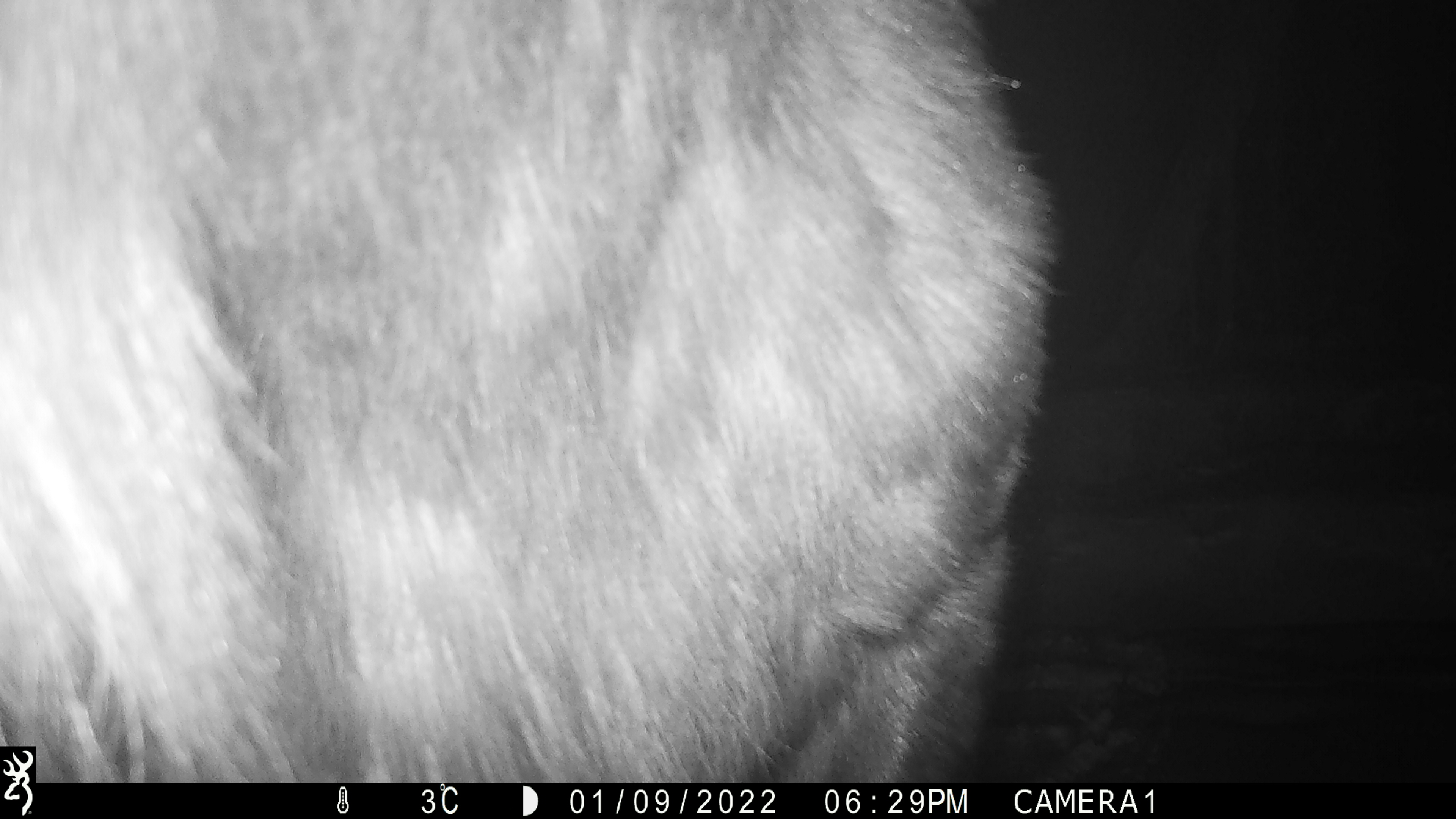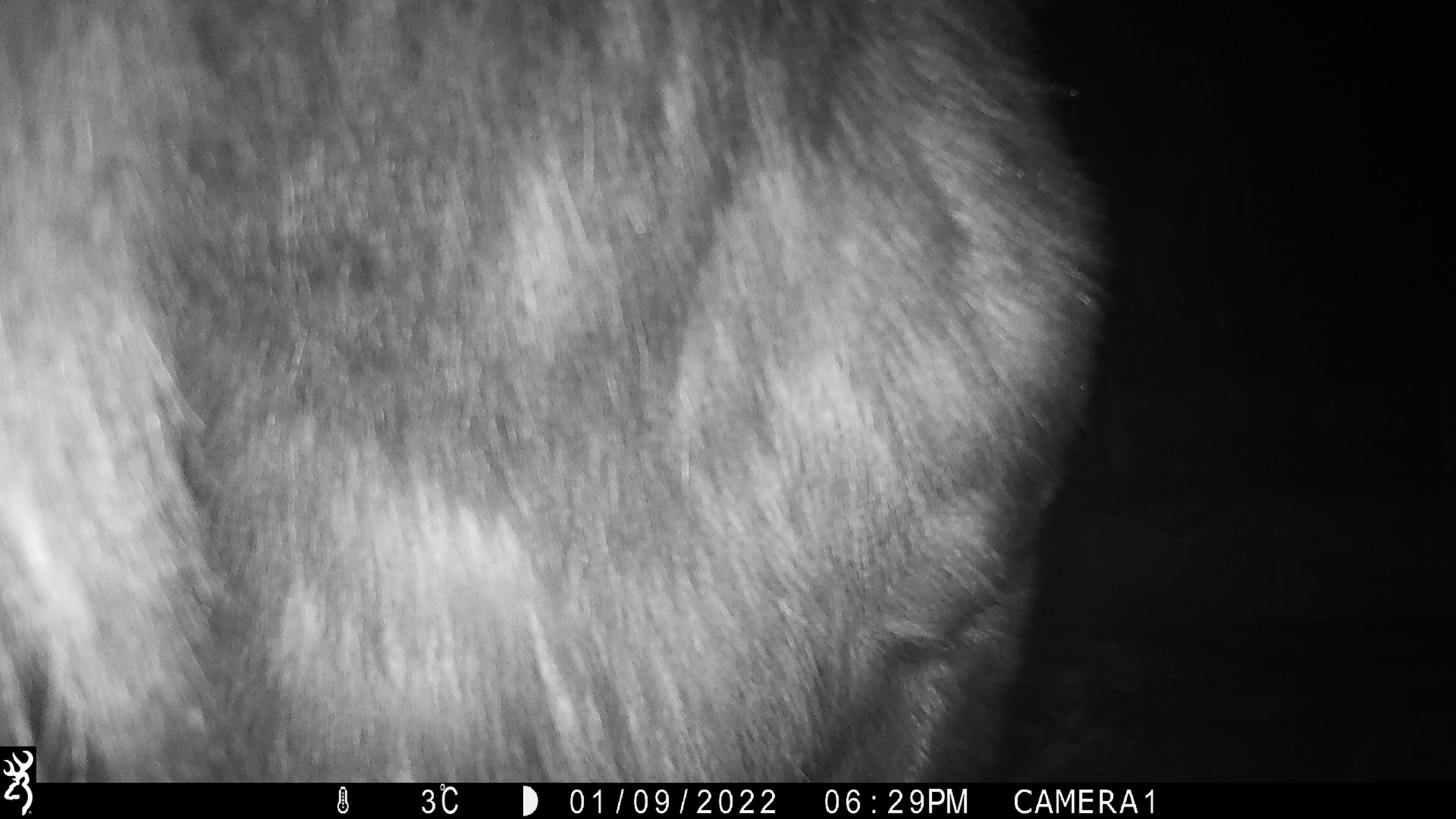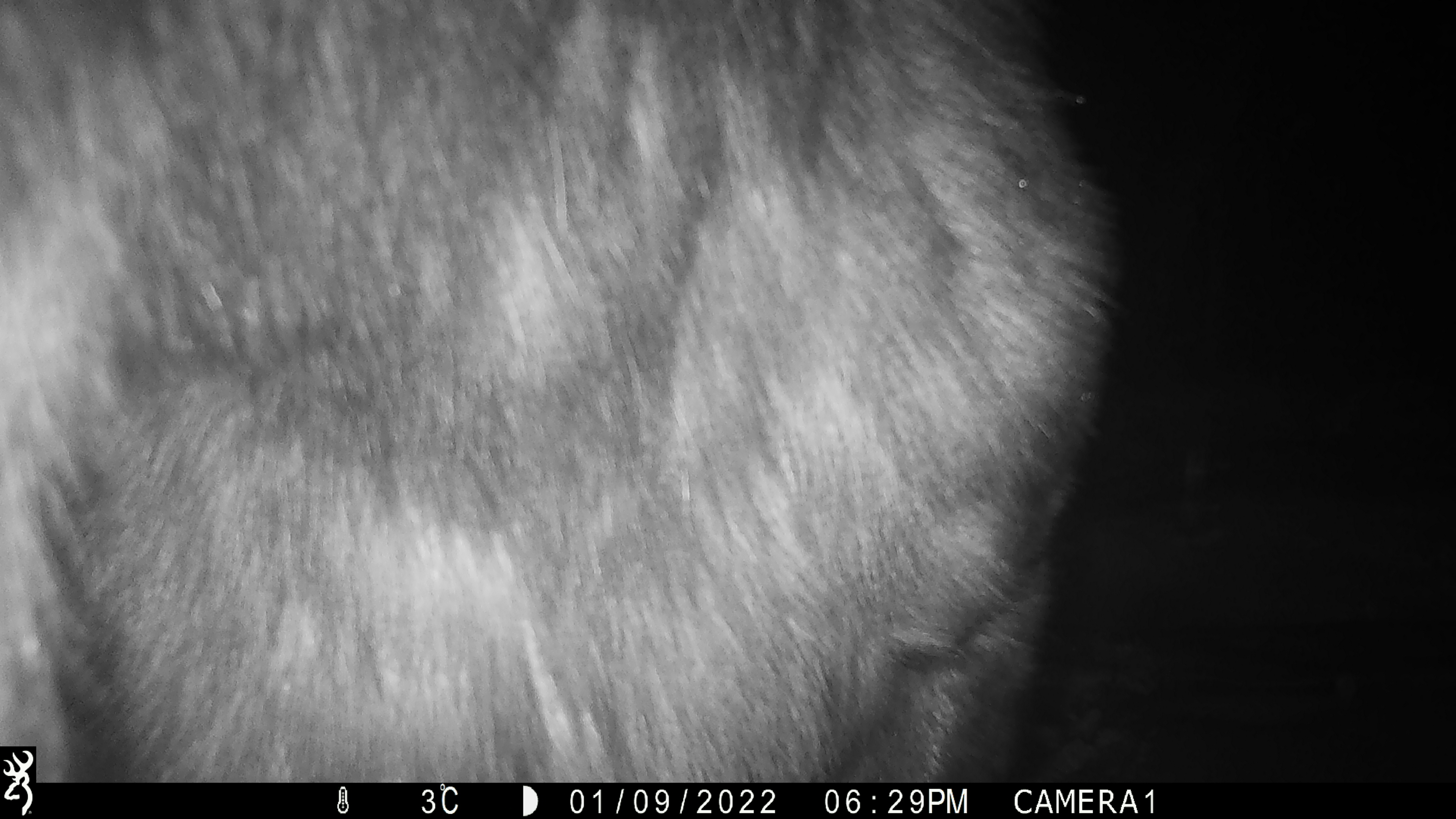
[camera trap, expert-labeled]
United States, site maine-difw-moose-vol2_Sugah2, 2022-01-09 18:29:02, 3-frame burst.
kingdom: Animalia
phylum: Chordata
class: Mammalia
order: Artiodactyla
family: Cervidae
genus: Alces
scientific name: Alces alces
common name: moose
Moose (Alces alces).